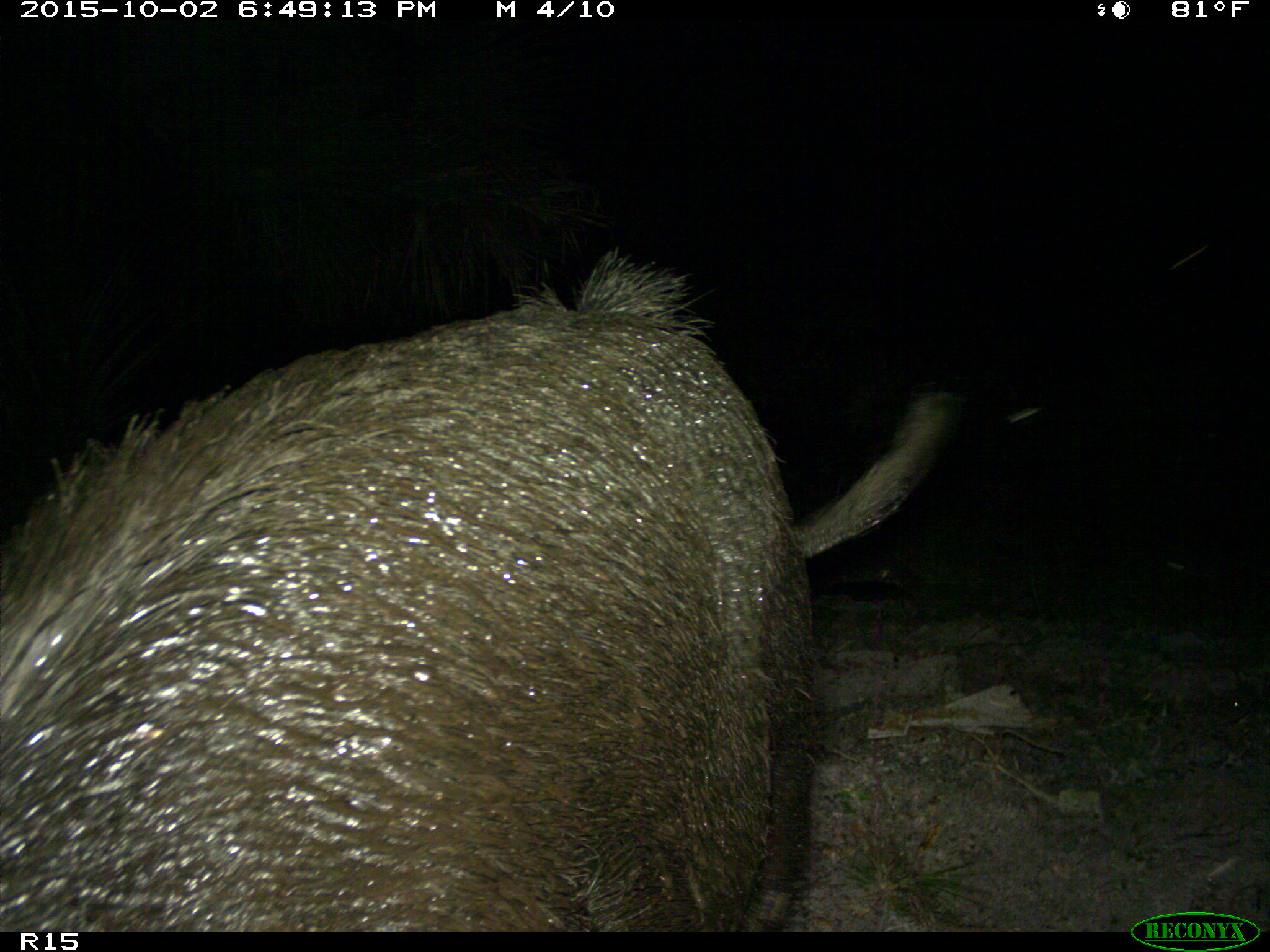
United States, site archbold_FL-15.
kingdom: Animalia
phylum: Chordata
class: Mammalia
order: Artiodactyla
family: Suidae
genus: Sus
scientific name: Sus scrofa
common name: wild boar